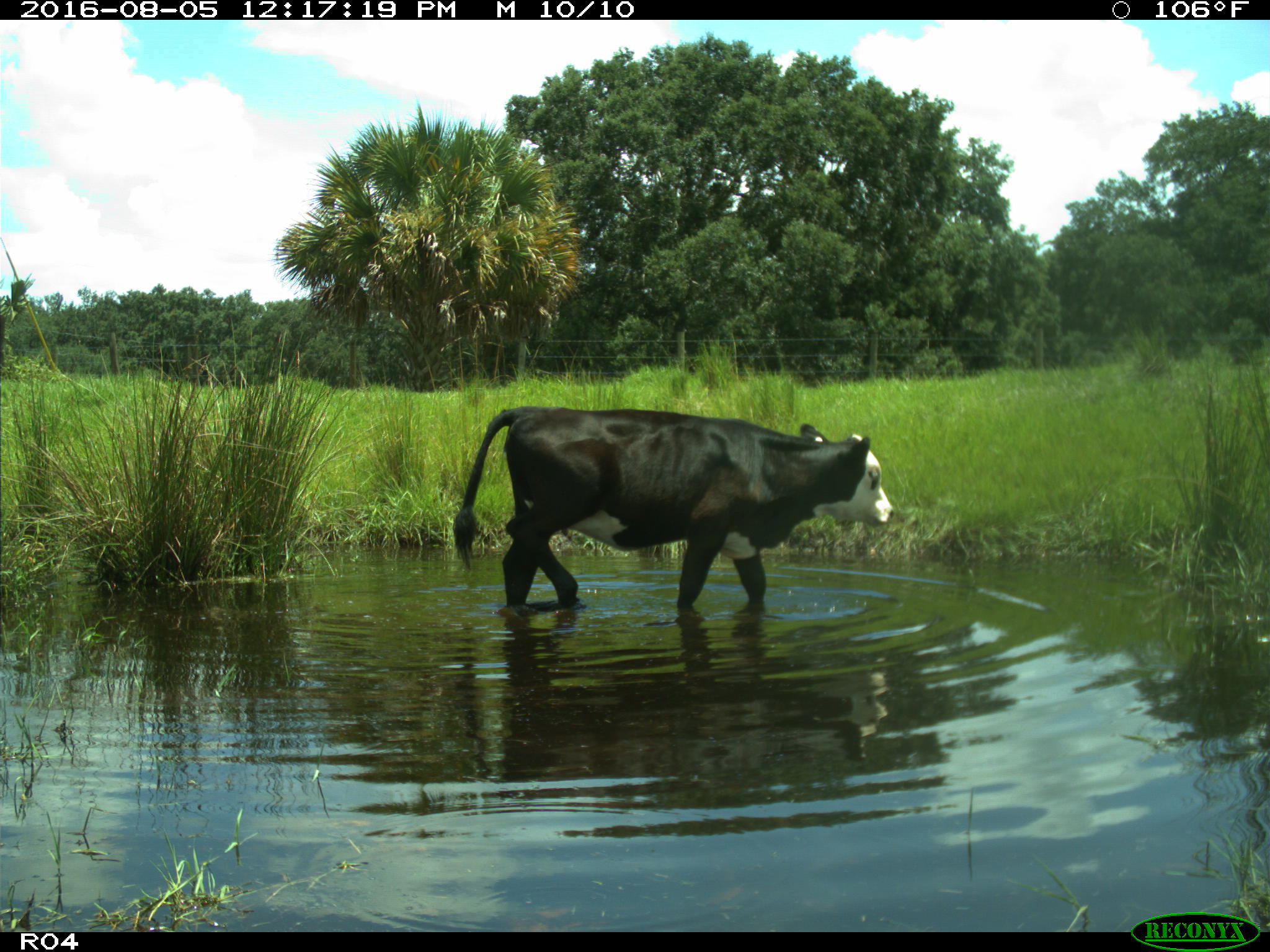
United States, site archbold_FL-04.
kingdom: Animalia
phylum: Chordata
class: Mammalia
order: Artiodactyla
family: Bovidae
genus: Bos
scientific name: Bos taurus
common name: domestic cow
Bos taurus (domestic cow).